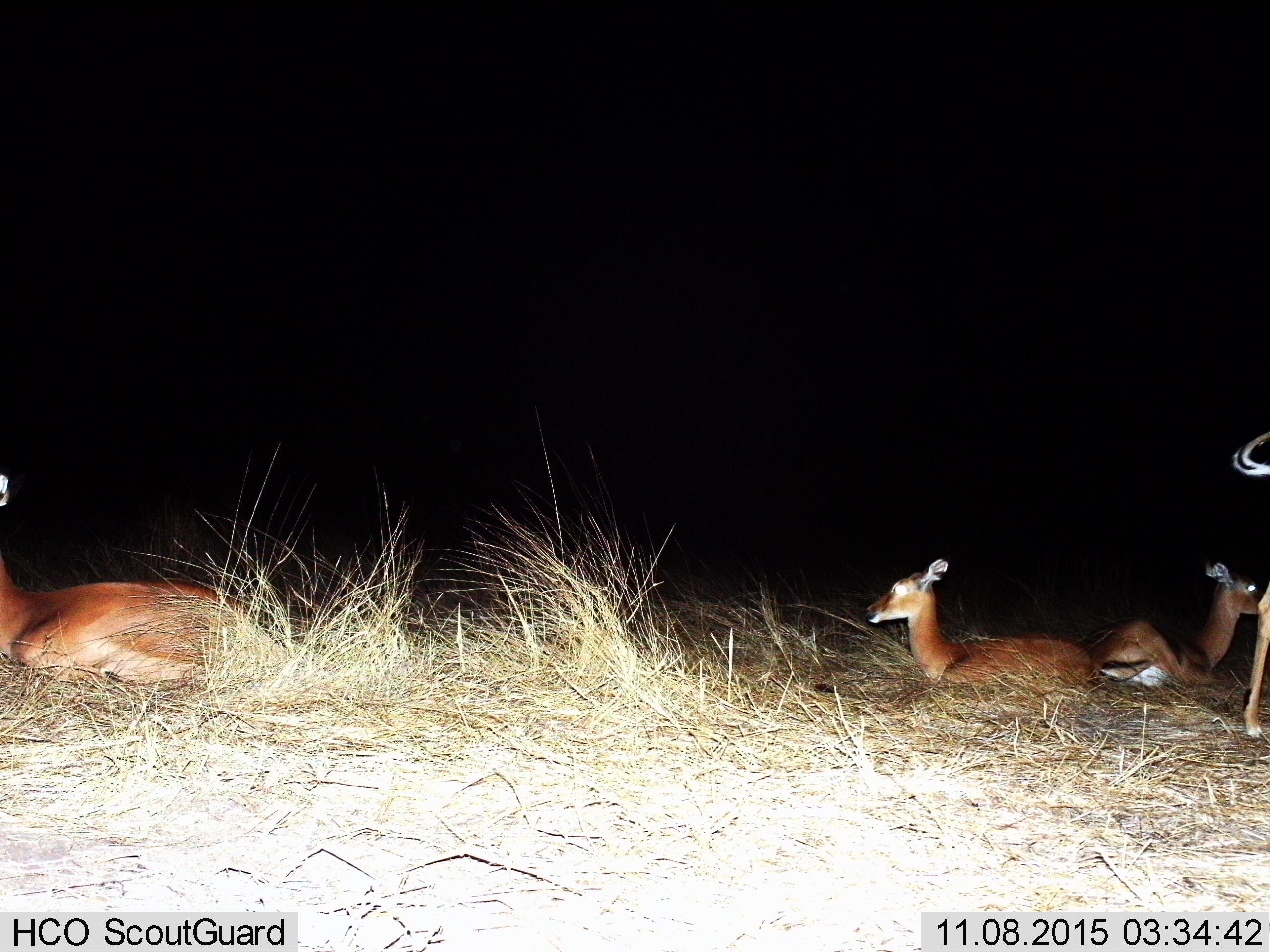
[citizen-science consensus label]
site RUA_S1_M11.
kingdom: Animalia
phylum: Chordata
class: Mammalia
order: Artiodactyla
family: Bovidae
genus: Aepyceros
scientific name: Aepyceros melampus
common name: impala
Impala (Aepyceros melampus), count 4. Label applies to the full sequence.